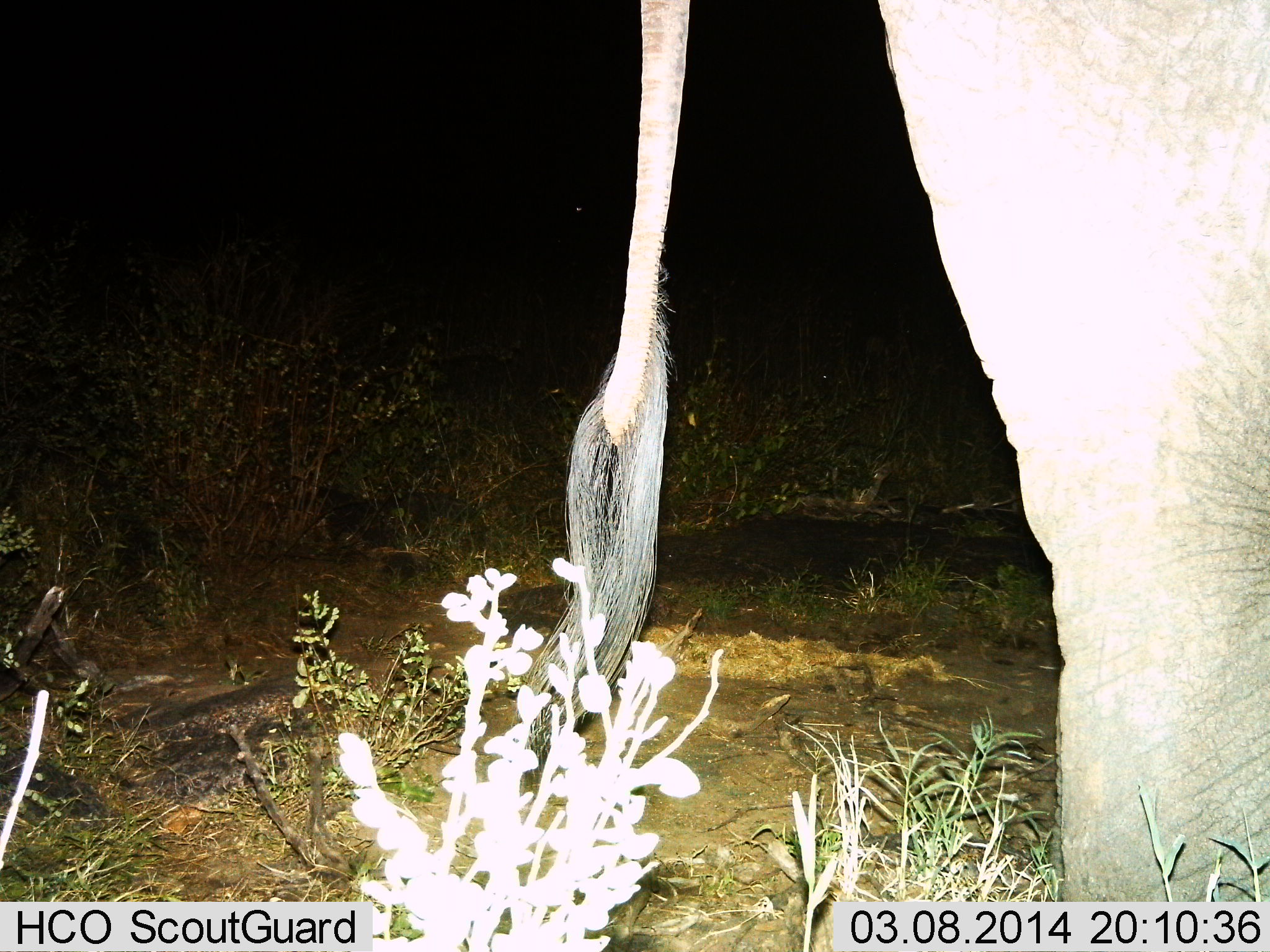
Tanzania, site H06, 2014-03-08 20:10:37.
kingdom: Animalia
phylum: Chordata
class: Mammalia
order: Proboscidea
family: Elephantidae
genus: Loxodonta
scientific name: Loxodonta africana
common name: african bush elephant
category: elephant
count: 1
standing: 100%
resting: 0%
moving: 0%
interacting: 0%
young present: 0%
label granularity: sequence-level